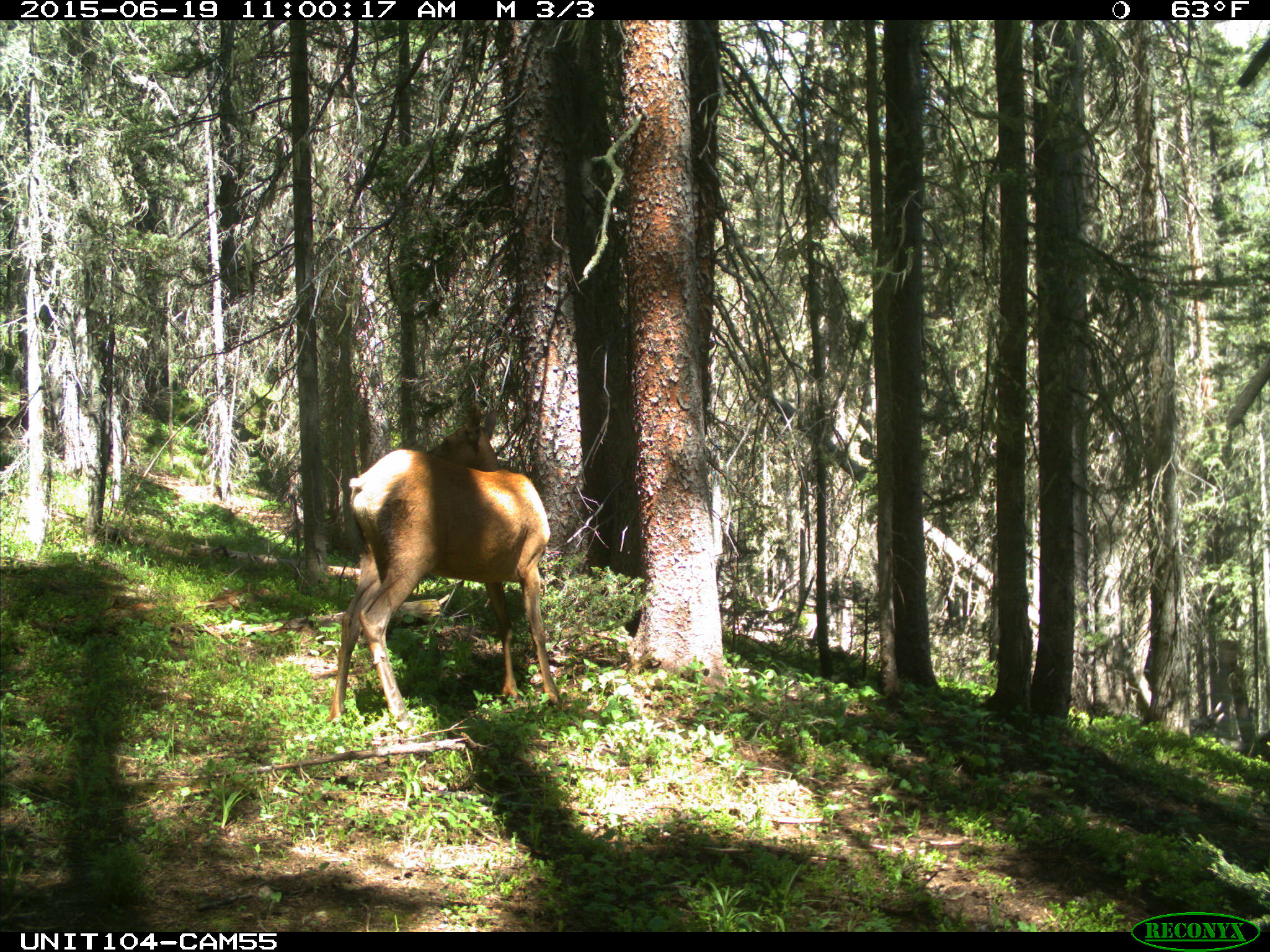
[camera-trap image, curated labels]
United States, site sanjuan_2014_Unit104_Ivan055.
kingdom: Animalia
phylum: Chordata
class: Mammalia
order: Artiodactyla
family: Cervidae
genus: Cervus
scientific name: Cervus elaphus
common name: red deer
Cervus elaphus (red deer).